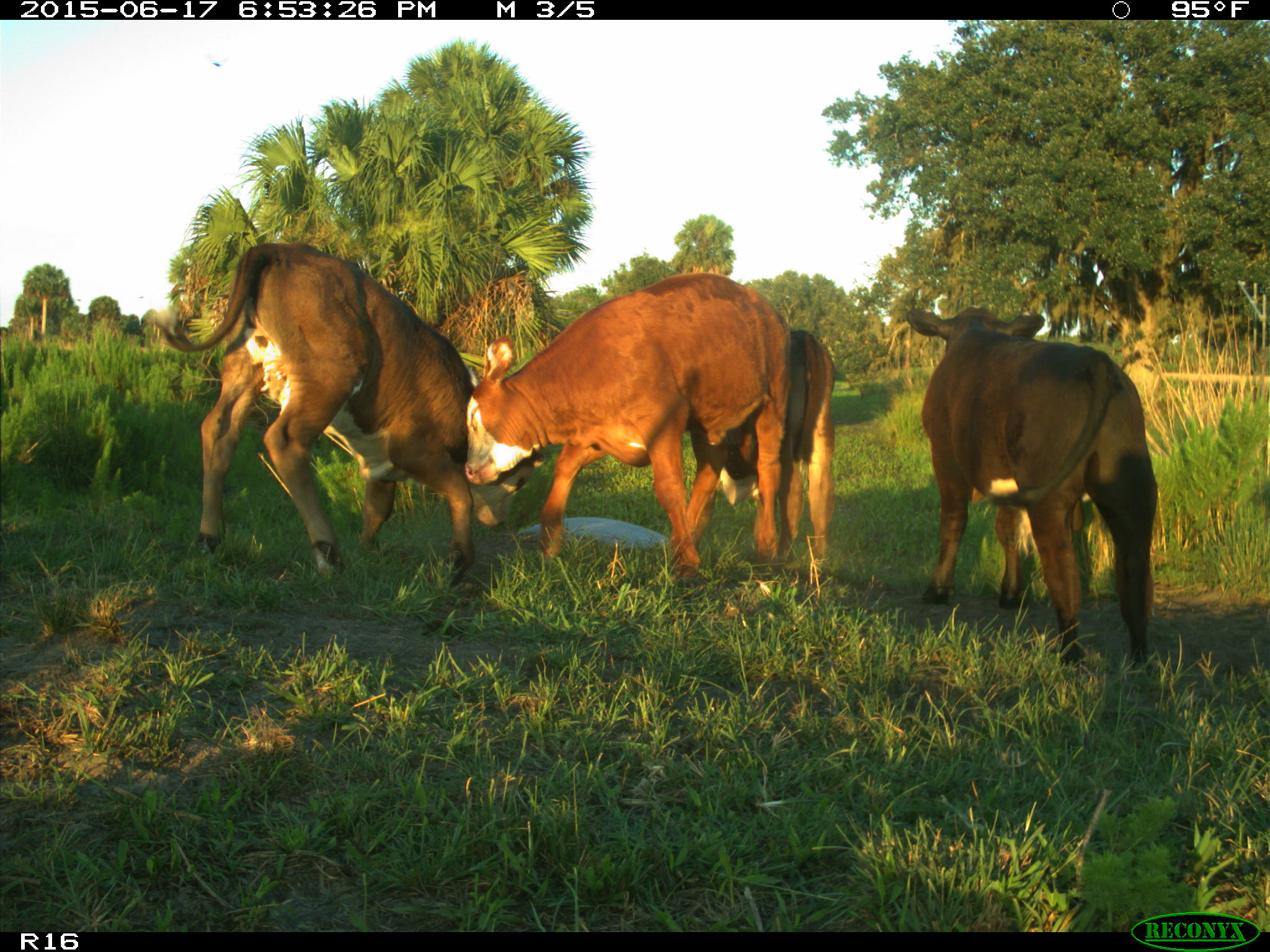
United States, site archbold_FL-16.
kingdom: Animalia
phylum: Chordata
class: Mammalia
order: Artiodactyla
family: Bovidae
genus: Bos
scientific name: Bos taurus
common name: domestic cow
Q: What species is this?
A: Bos taurus (domestic cow).